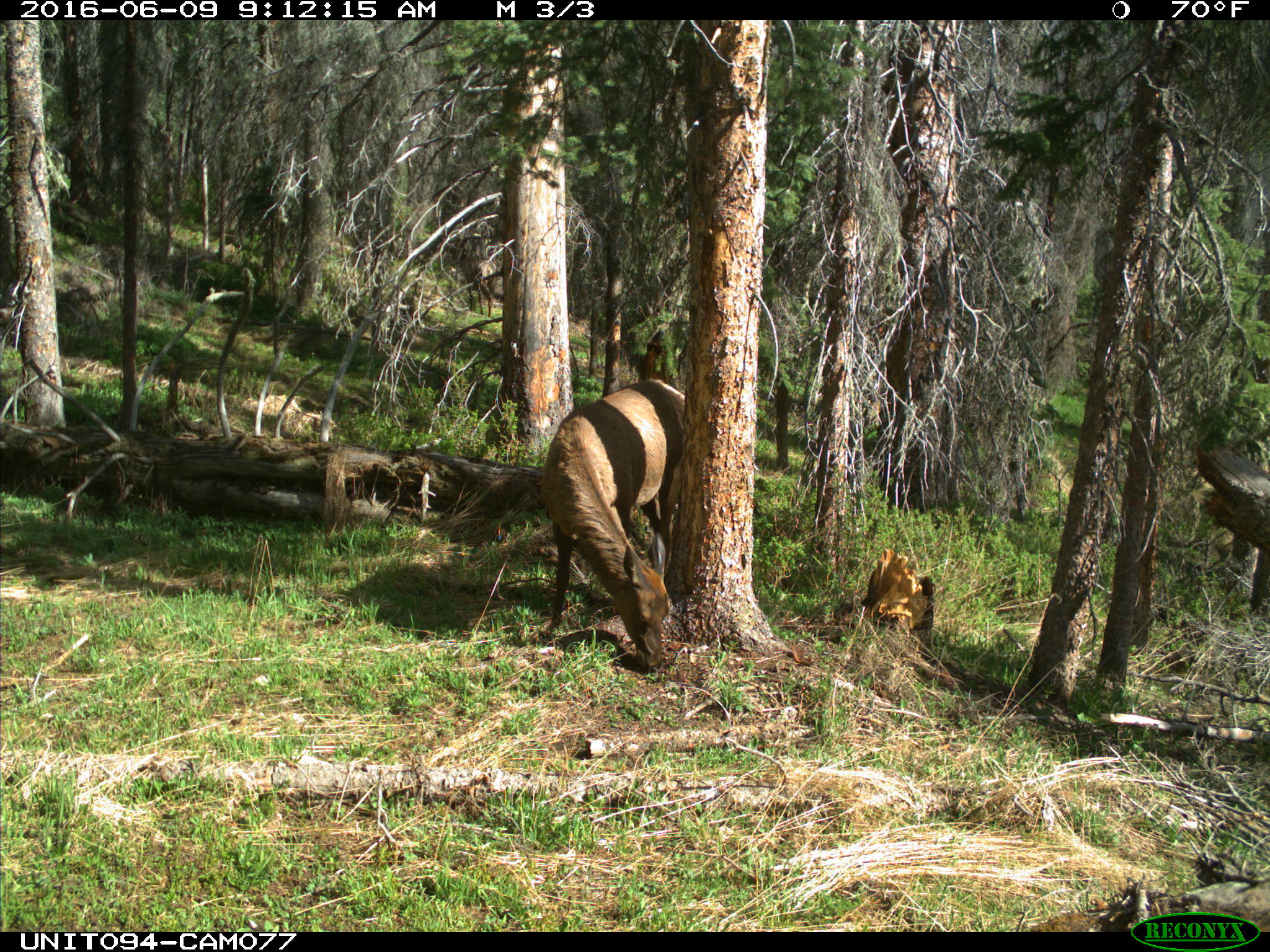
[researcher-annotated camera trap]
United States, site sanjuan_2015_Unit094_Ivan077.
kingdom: Animalia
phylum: Chordata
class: Mammalia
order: Artiodactyla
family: Cervidae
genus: Cervus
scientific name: Cervus elaphus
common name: red deer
Cervus elaphus (red deer).